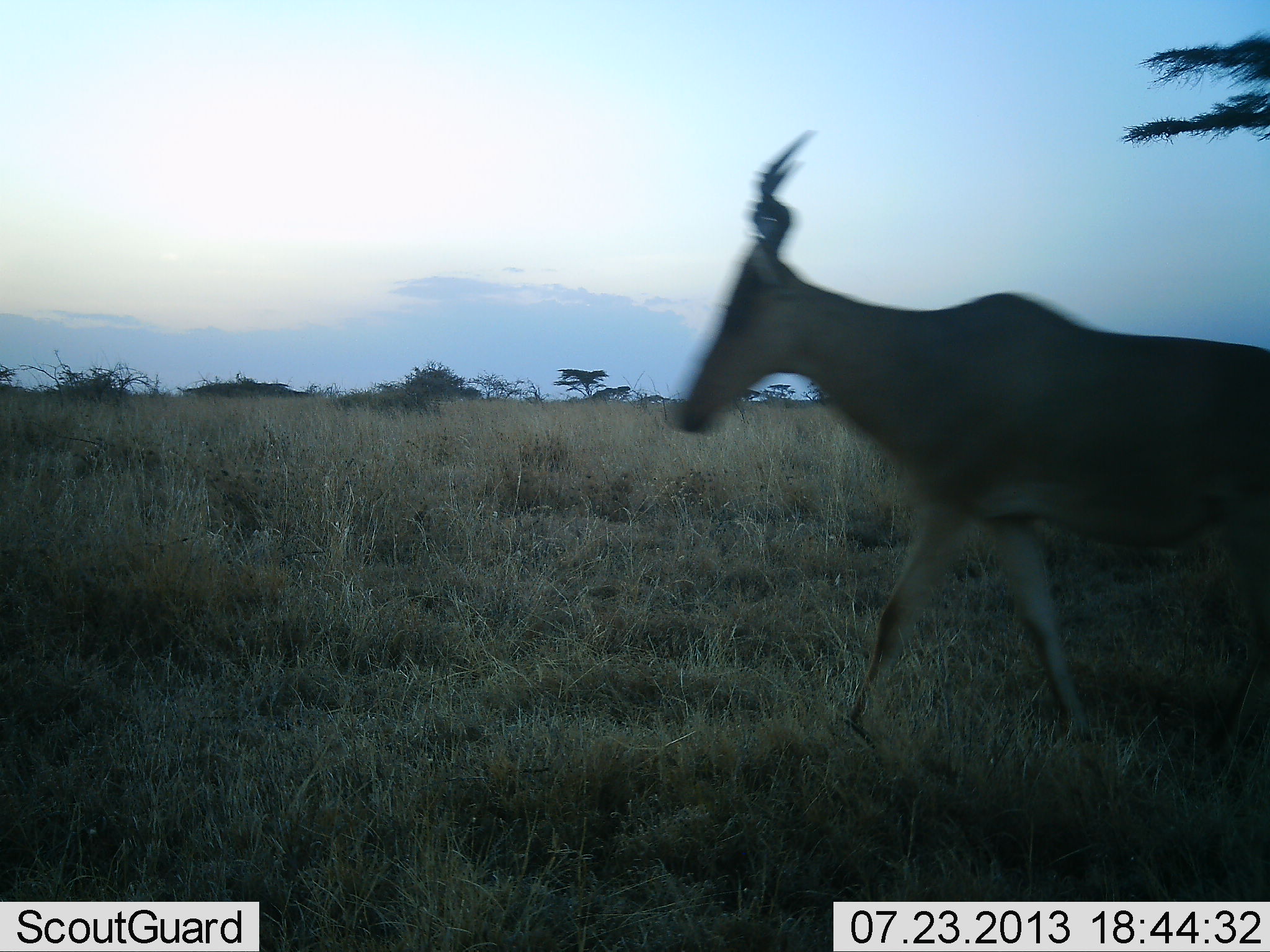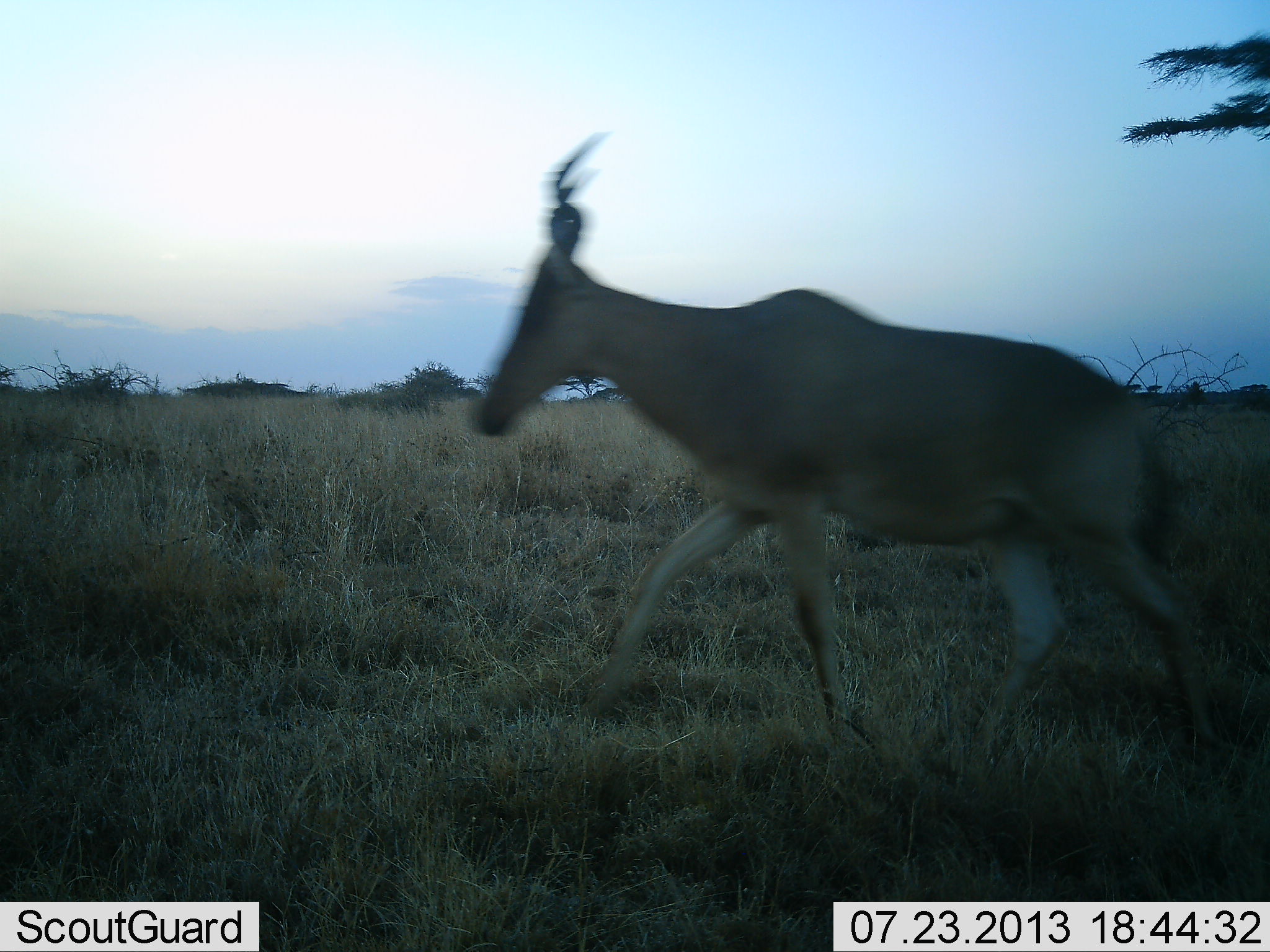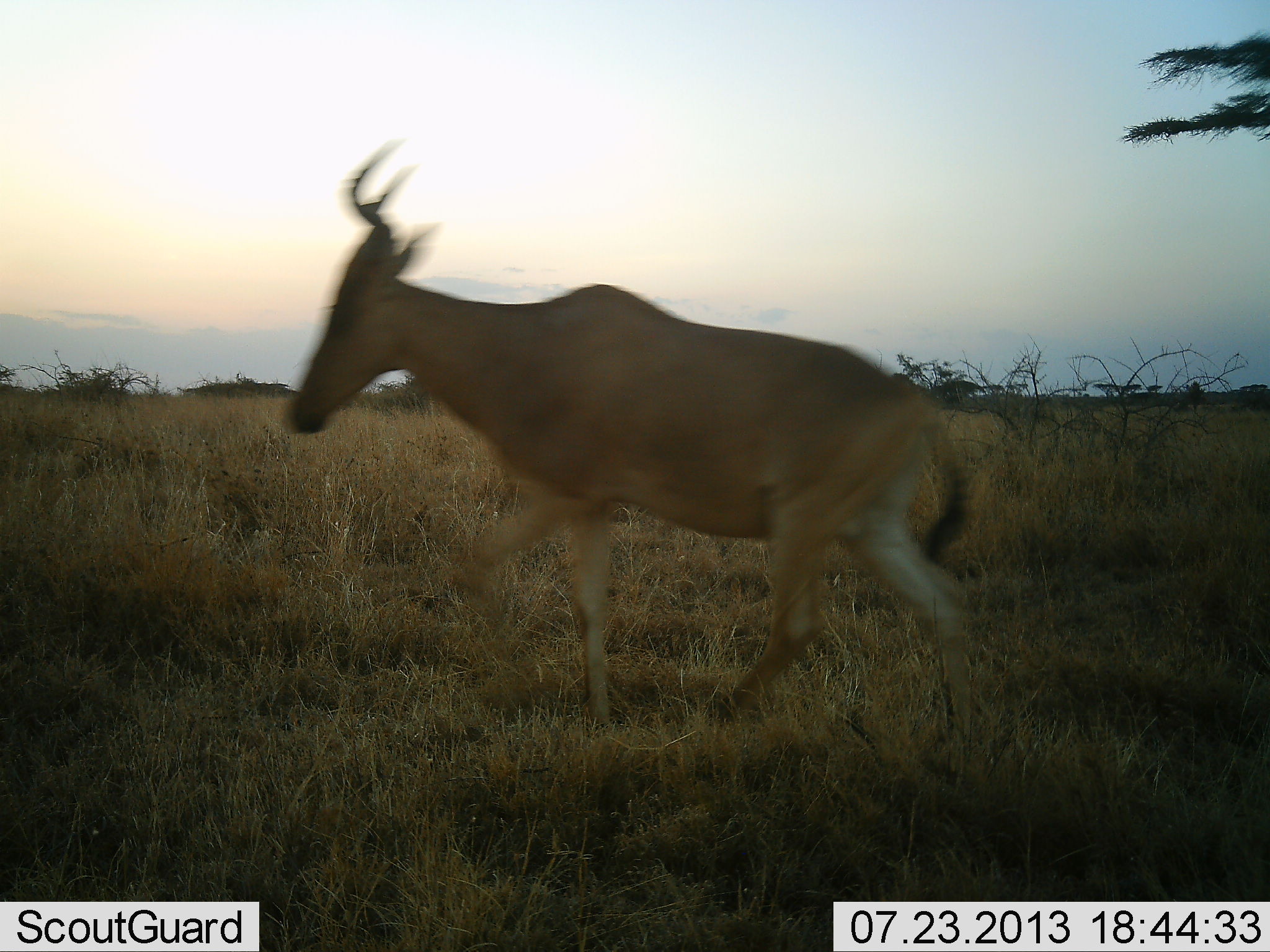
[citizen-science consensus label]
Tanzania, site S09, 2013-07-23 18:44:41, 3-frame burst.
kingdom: Animalia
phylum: Chordata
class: Mammalia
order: Artiodactyla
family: Bovidae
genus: Alcelaphus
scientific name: Alcelaphus buselaphus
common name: hartebeest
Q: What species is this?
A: Hartebeest (Alcelaphus buselaphus).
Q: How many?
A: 1.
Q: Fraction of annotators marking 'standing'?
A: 10%.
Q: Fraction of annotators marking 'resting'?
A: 0%.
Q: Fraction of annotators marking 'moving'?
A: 100%.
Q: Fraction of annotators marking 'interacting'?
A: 0%.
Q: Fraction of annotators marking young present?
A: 0%.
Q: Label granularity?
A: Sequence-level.